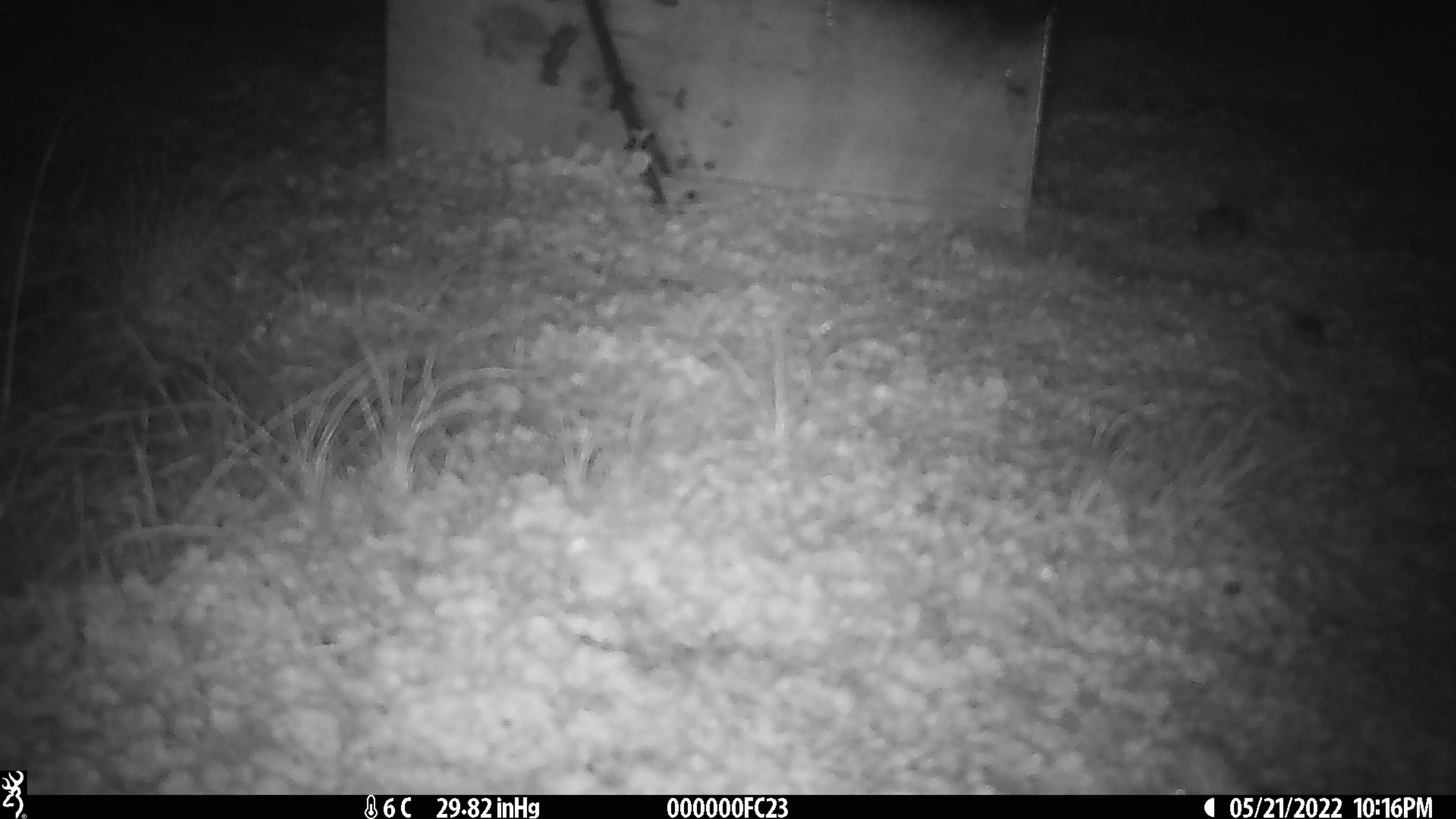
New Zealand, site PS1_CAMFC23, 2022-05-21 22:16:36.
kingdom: Animalia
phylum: Chordata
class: Mammalia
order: Rodentia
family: Muridae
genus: Mus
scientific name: Mus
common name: mouse